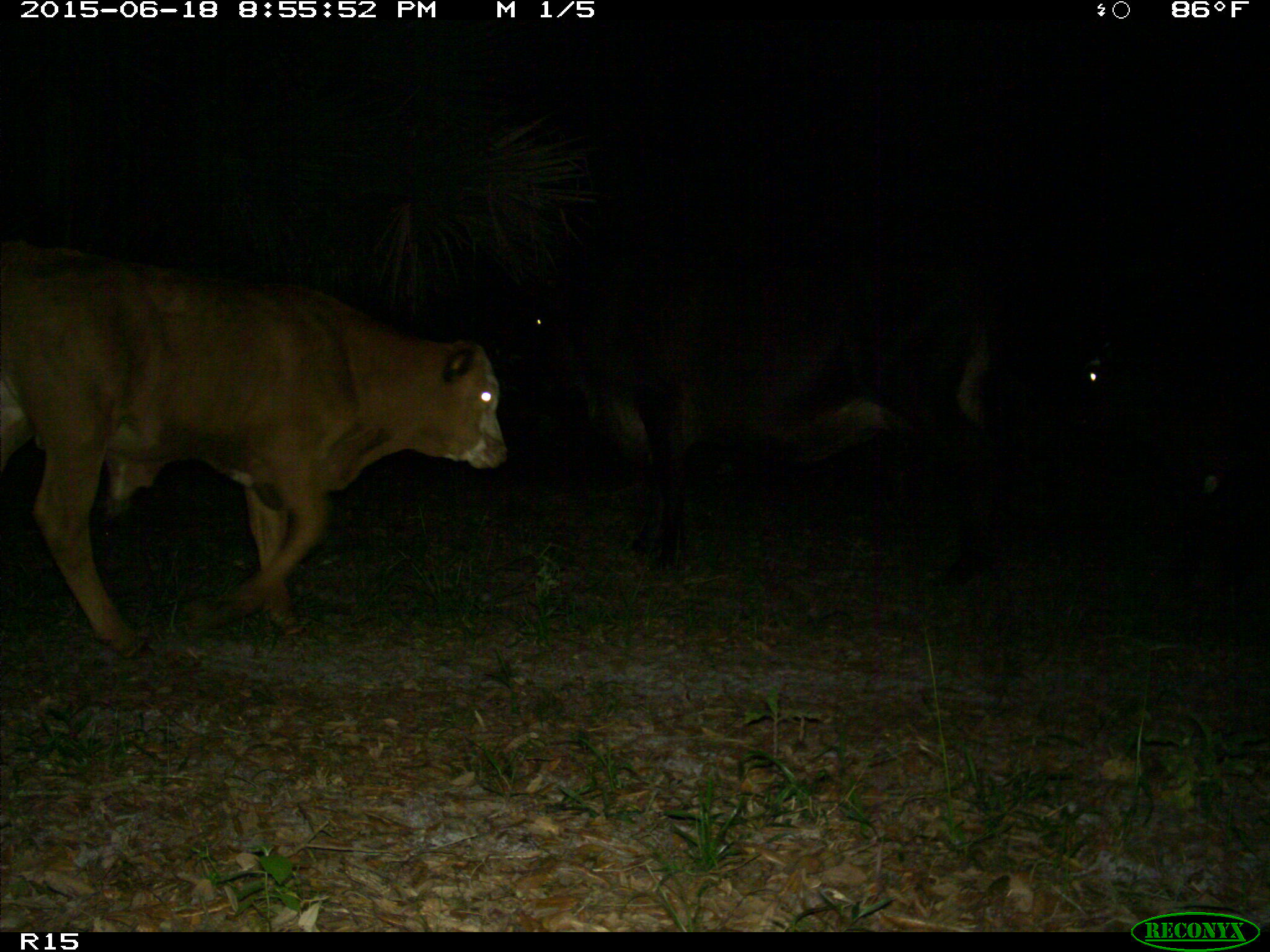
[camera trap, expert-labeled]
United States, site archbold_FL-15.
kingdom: Animalia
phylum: Chordata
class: Mammalia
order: Artiodactyla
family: Bovidae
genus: Bos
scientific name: Bos taurus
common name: domestic cow